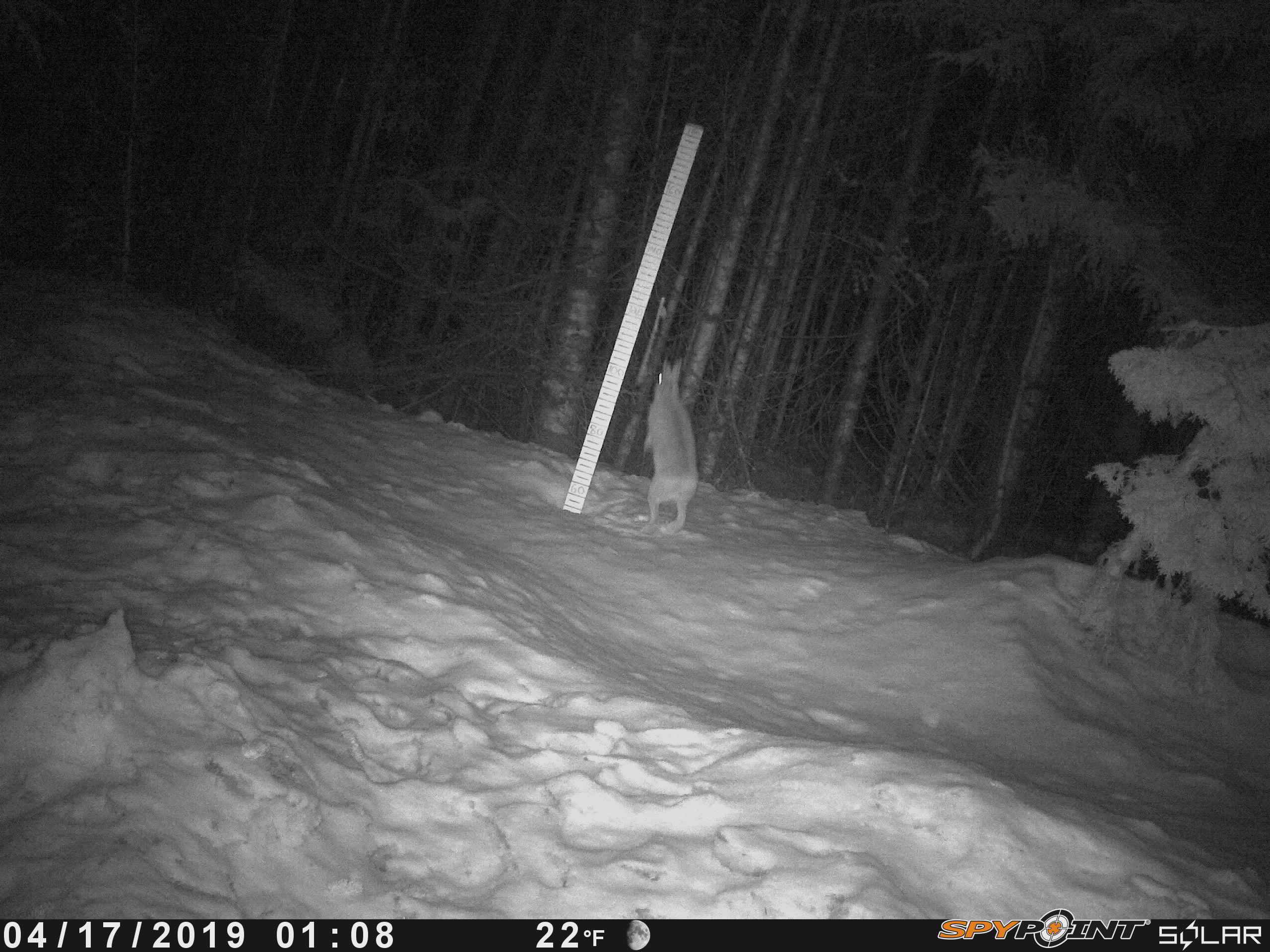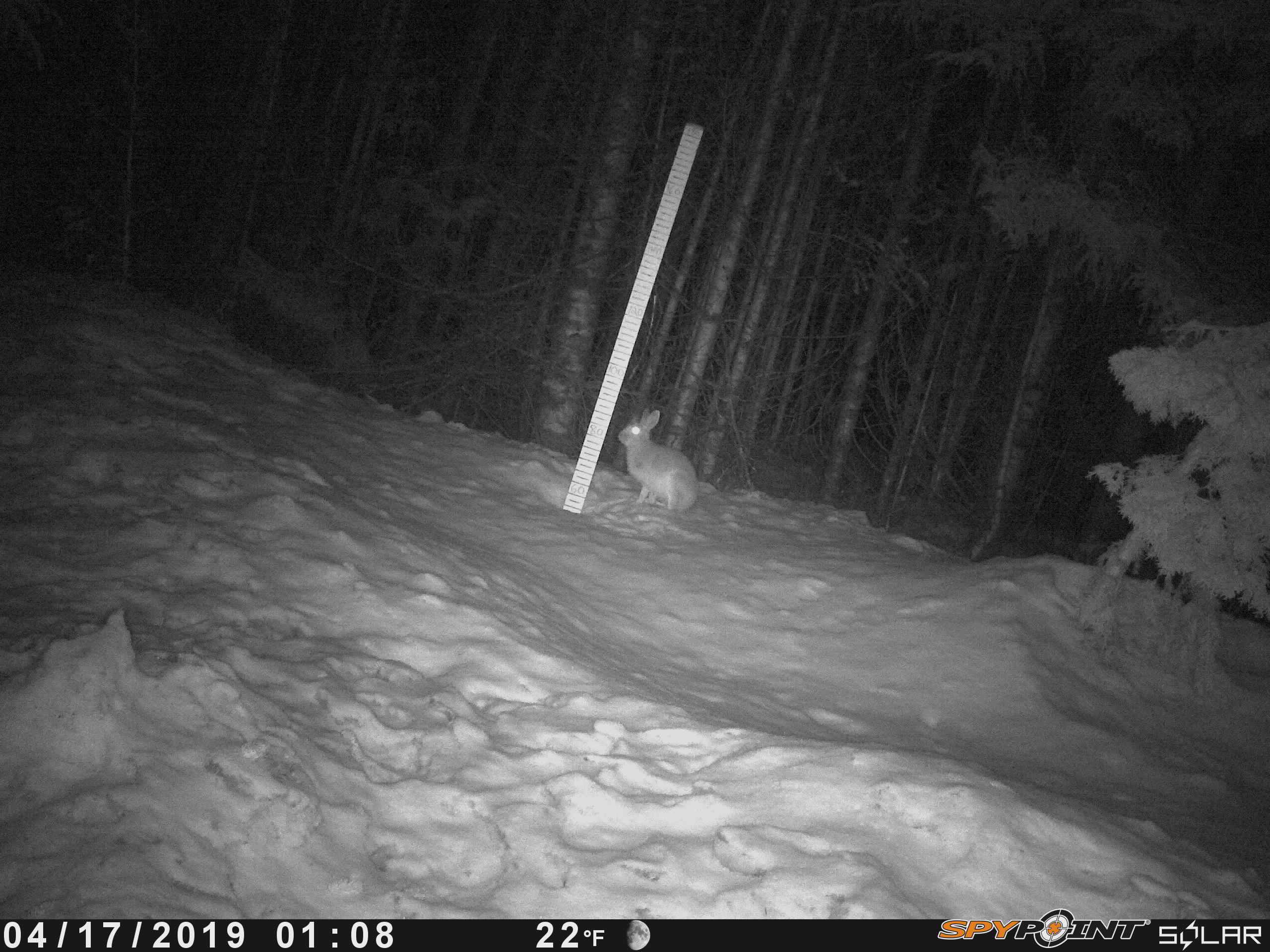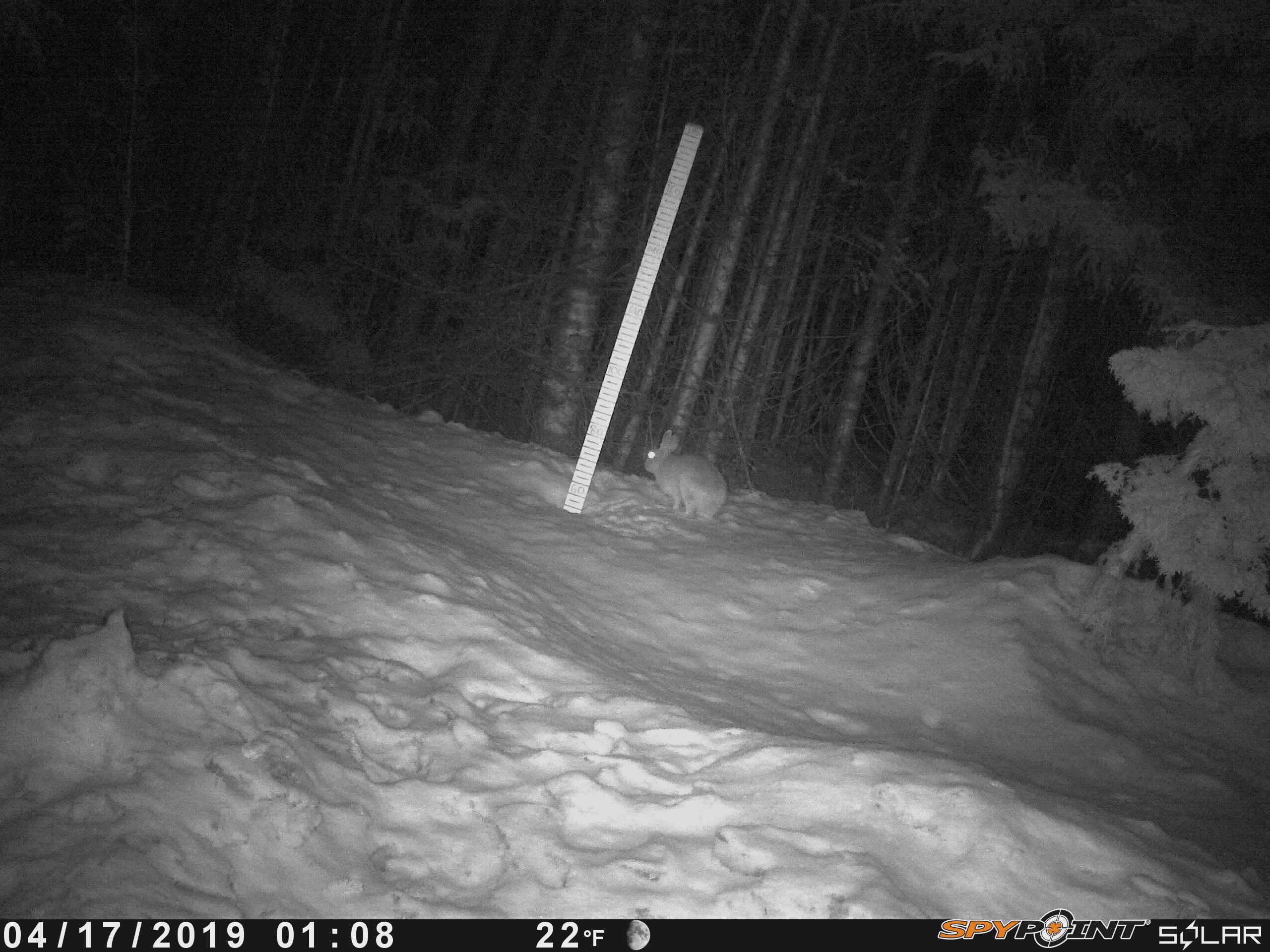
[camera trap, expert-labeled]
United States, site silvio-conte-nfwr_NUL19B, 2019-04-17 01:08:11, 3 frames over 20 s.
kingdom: Animalia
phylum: Chordata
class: Mammalia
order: Lagomorpha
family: Leporidae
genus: Lepus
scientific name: Lepus americanus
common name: snowshoe hare